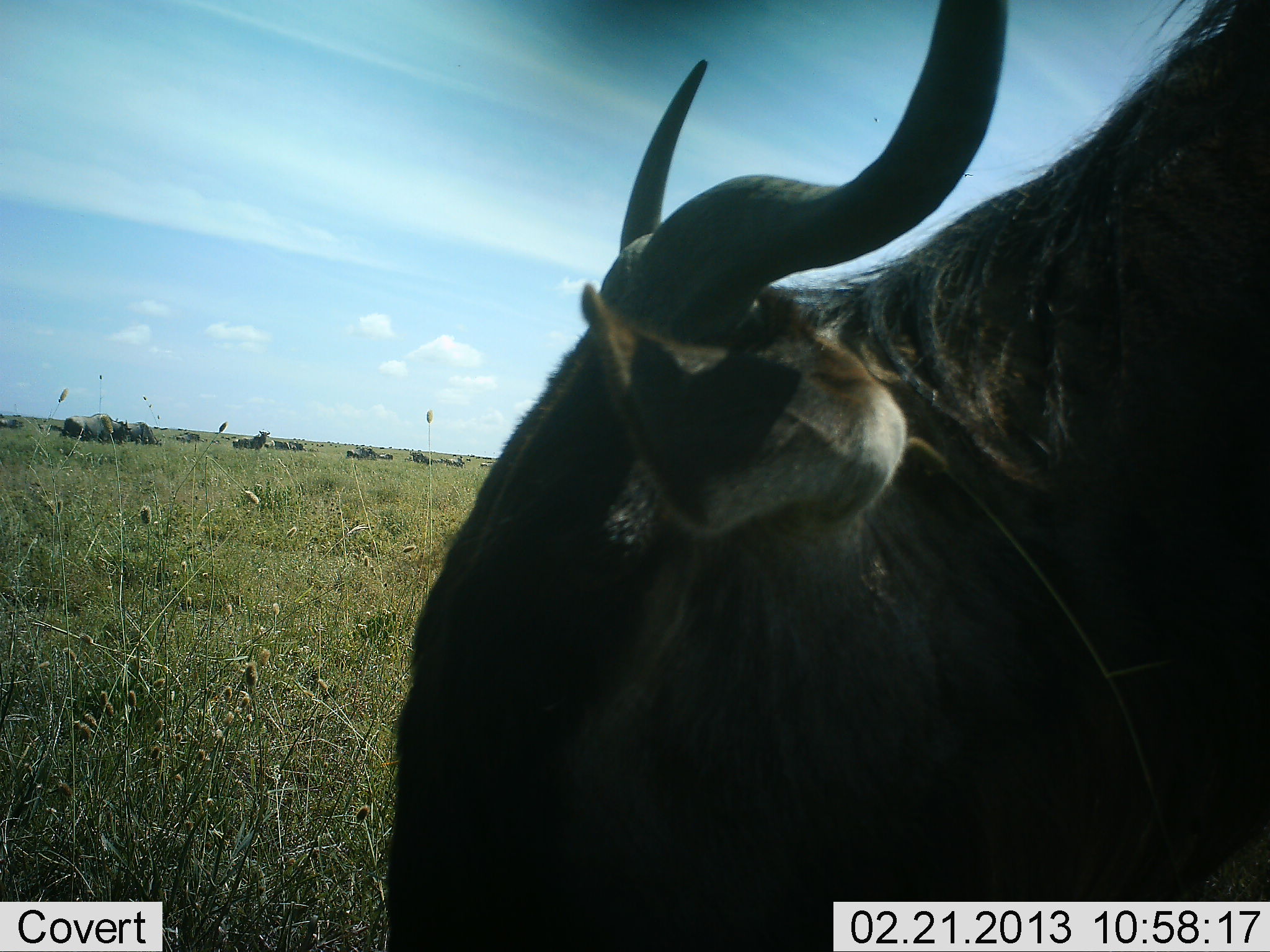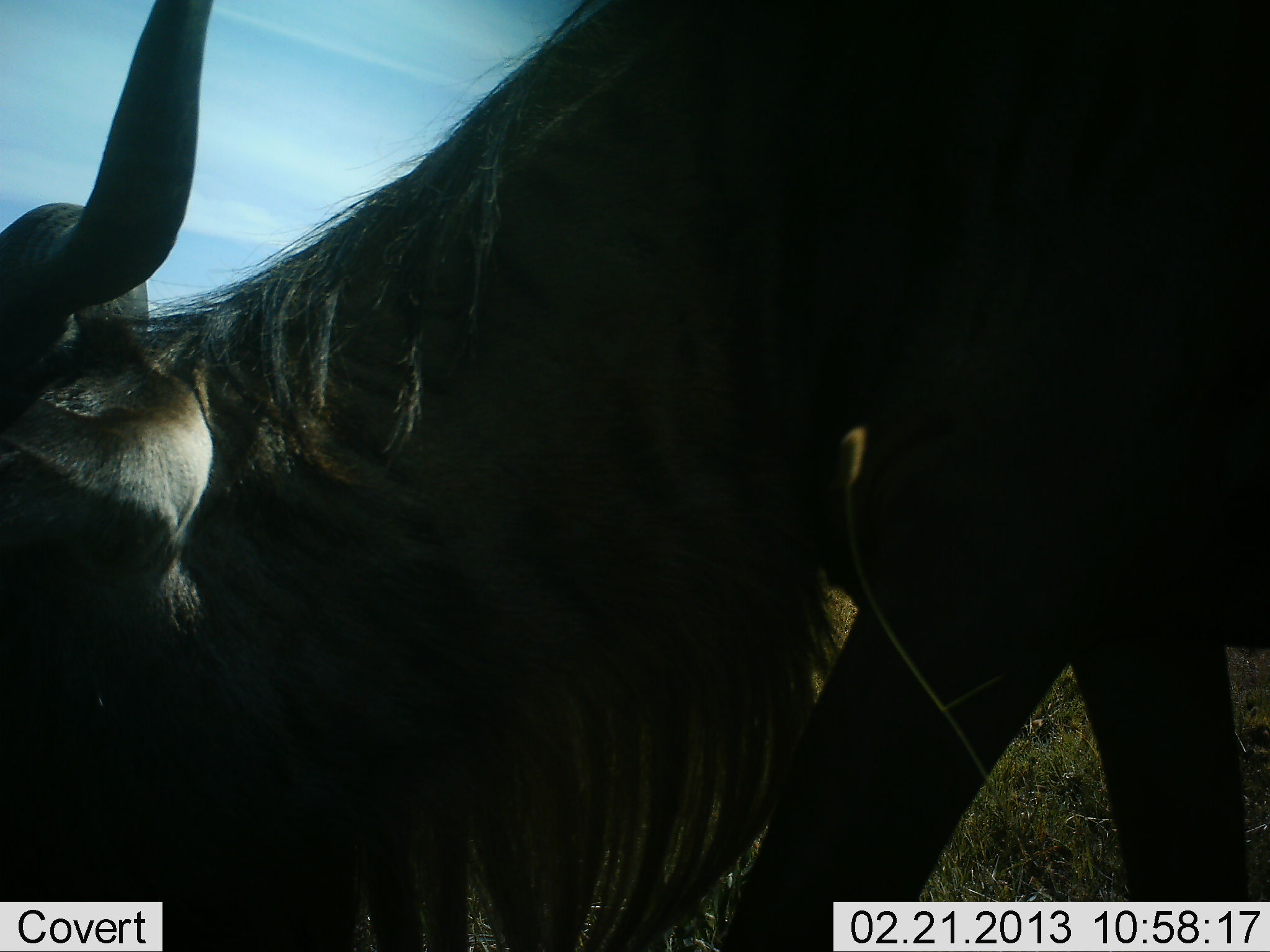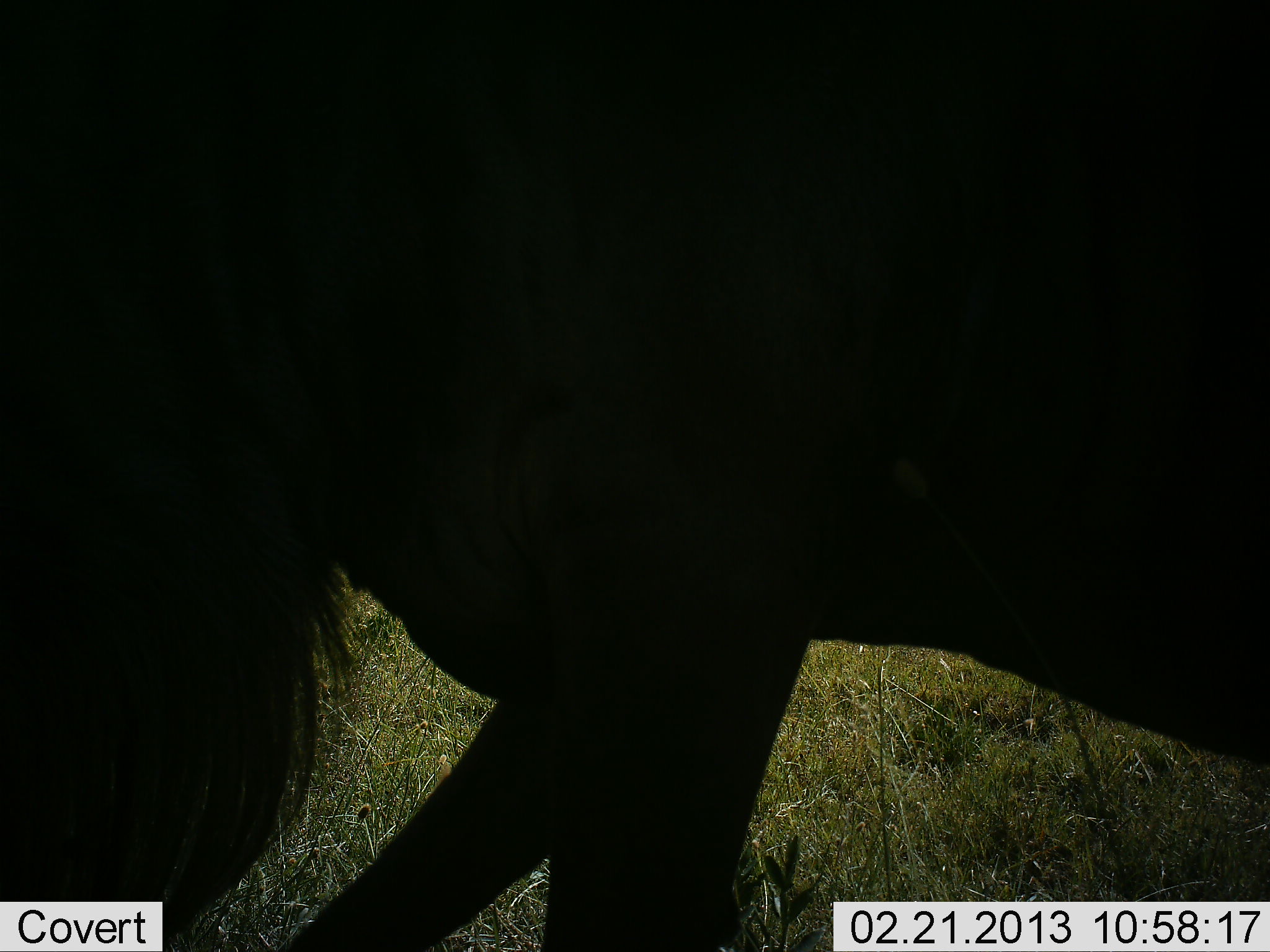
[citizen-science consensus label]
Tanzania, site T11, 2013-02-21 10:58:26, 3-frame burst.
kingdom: Animalia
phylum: Chordata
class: Mammalia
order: Artiodactyla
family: Bovidae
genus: Connochaetes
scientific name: Connochaetes taurinus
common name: blue wildebeest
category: wildebeest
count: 1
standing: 25%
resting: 4%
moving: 71%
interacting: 0%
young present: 0%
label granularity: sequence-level